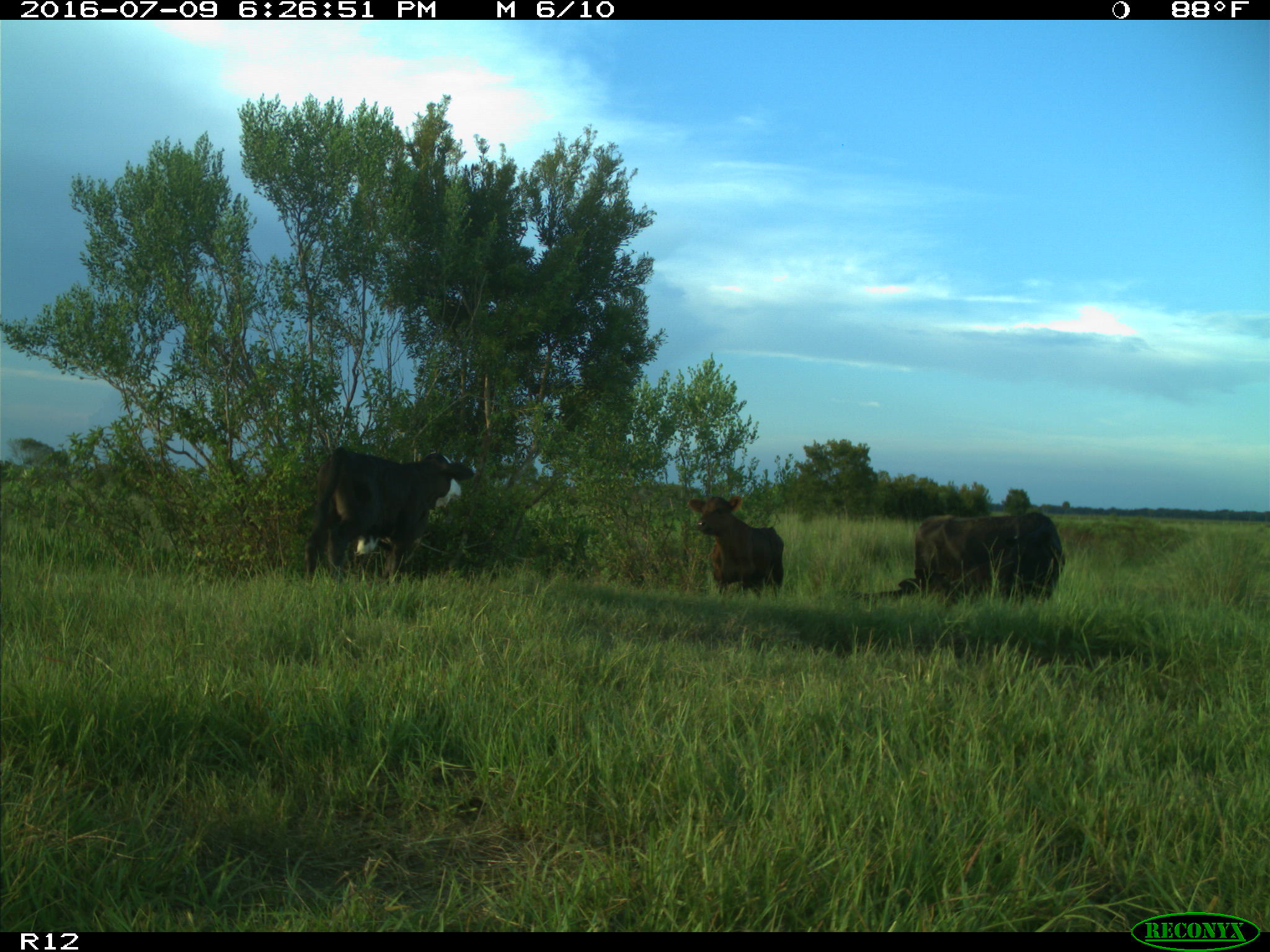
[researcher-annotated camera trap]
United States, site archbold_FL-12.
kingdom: Animalia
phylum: Chordata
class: Mammalia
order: Artiodactyla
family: Bovidae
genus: Bos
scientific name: Bos taurus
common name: domestic cow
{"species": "Bos taurus (domestic cow)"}